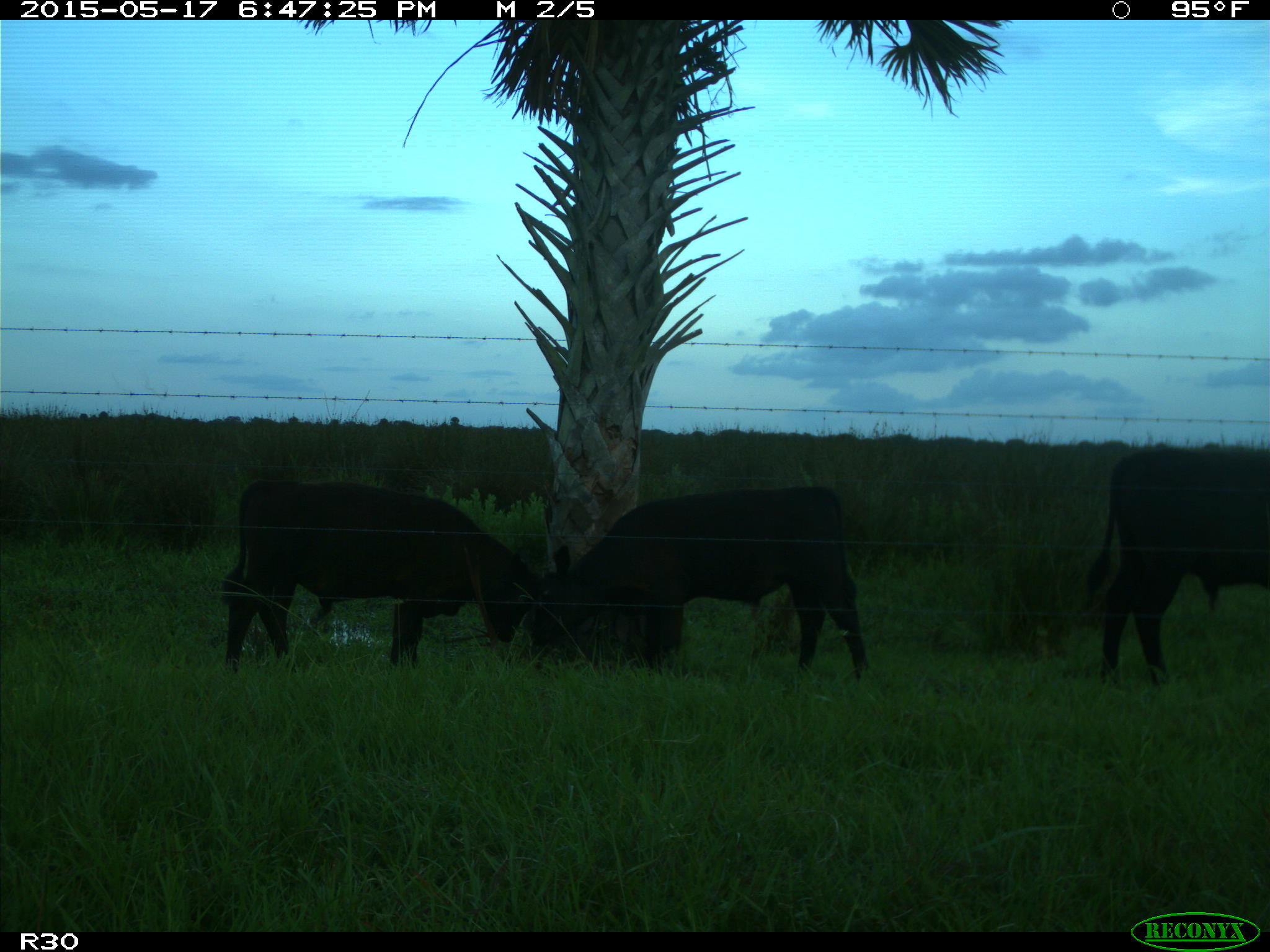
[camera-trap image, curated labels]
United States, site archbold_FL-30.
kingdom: Animalia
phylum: Chordata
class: Mammalia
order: Artiodactyla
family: Bovidae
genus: Bos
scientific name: Bos taurus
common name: domestic cow